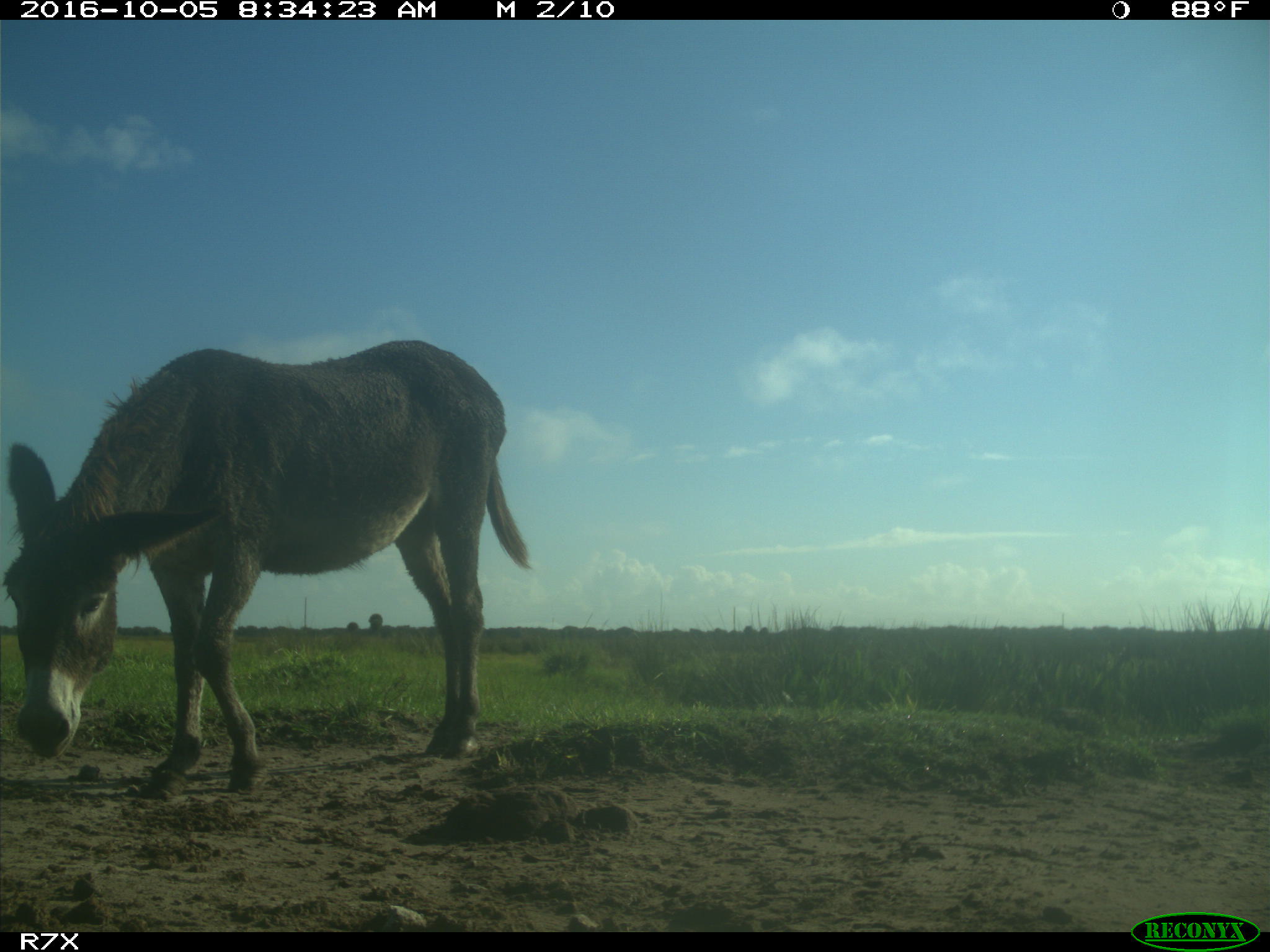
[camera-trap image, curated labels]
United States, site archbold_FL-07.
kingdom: Animalia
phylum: Chordata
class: Mammalia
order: Perissodactyla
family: Equidae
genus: Equus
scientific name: Equus africanus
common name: african wild ass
Equus africanus (african wild ass).